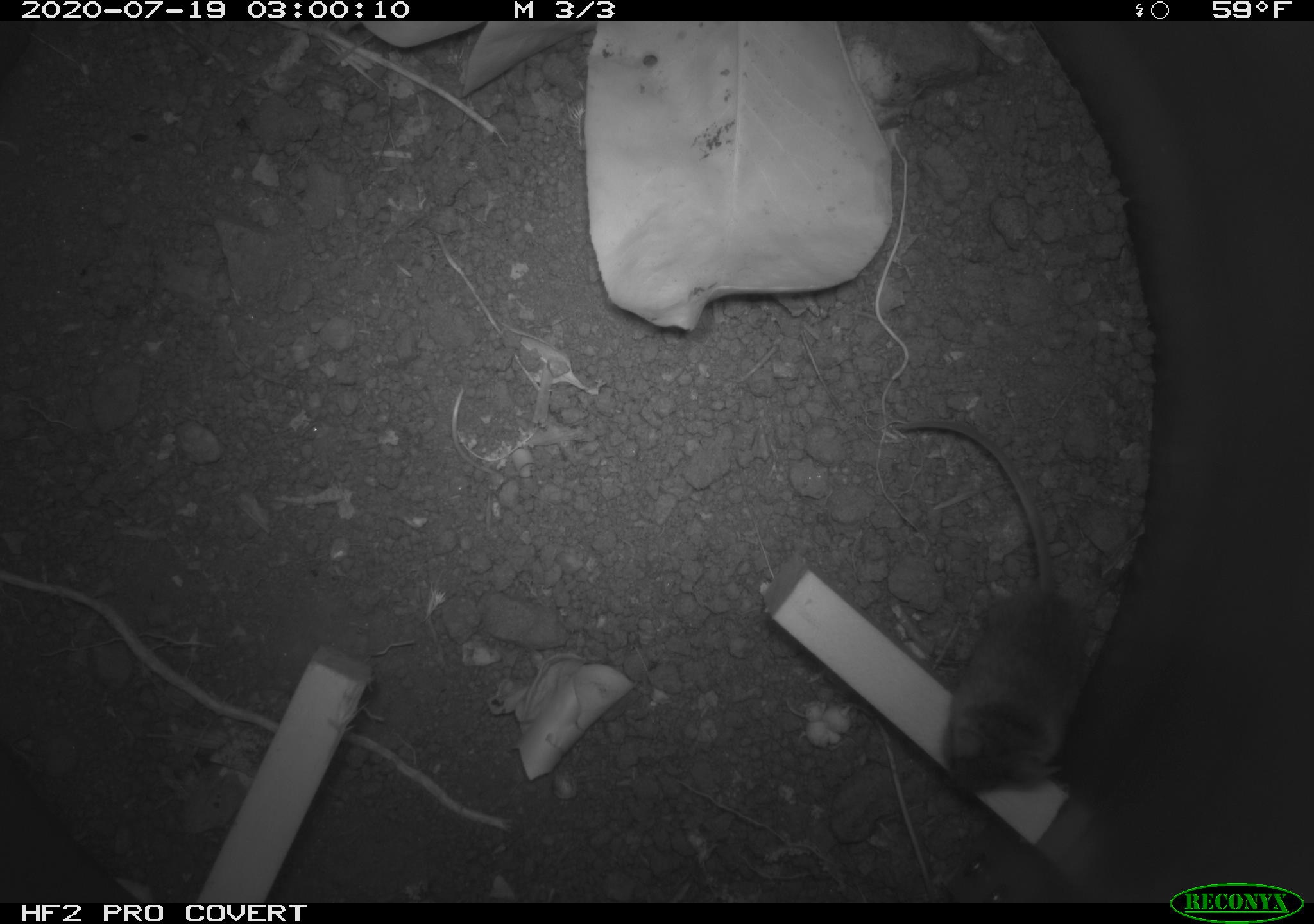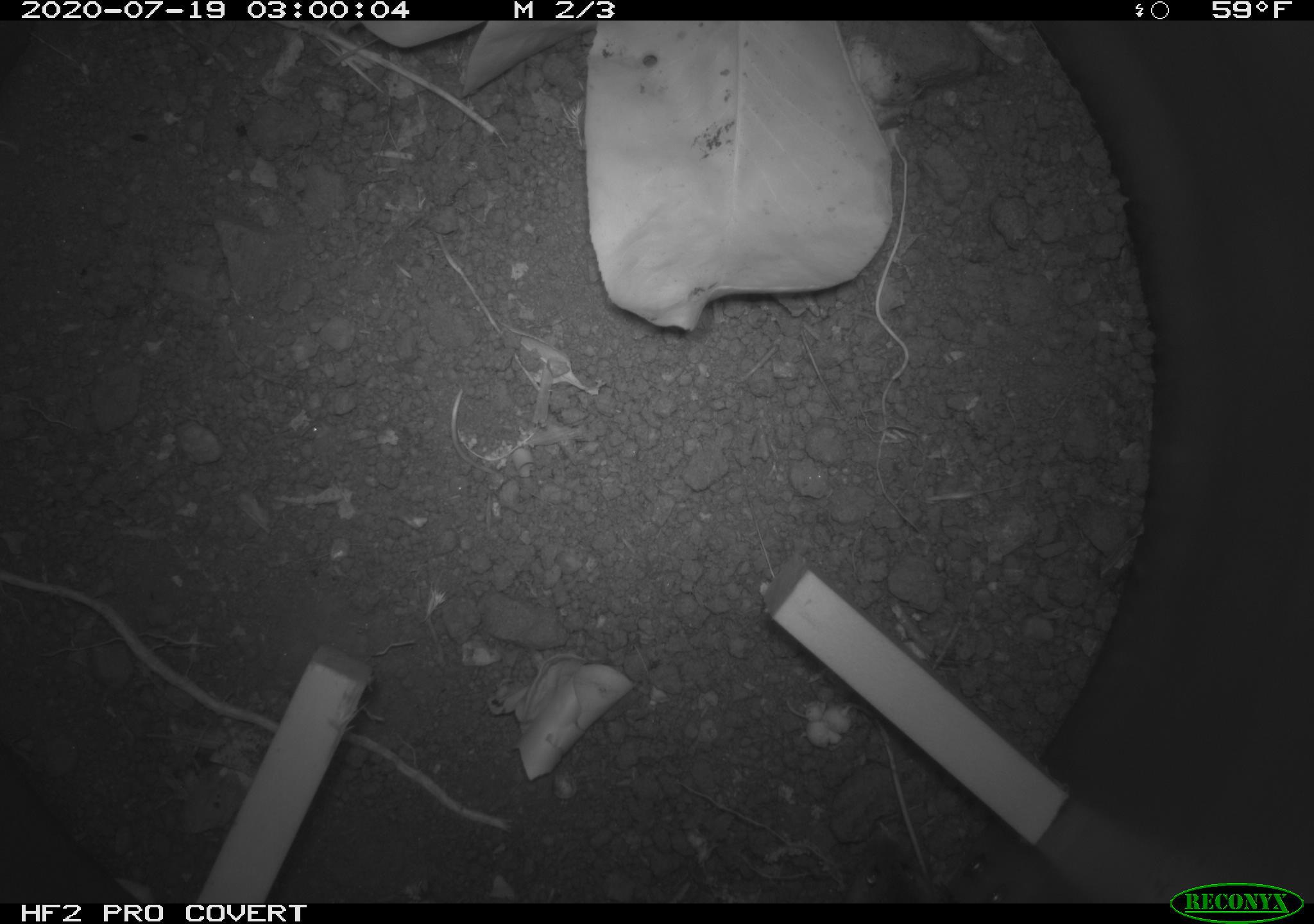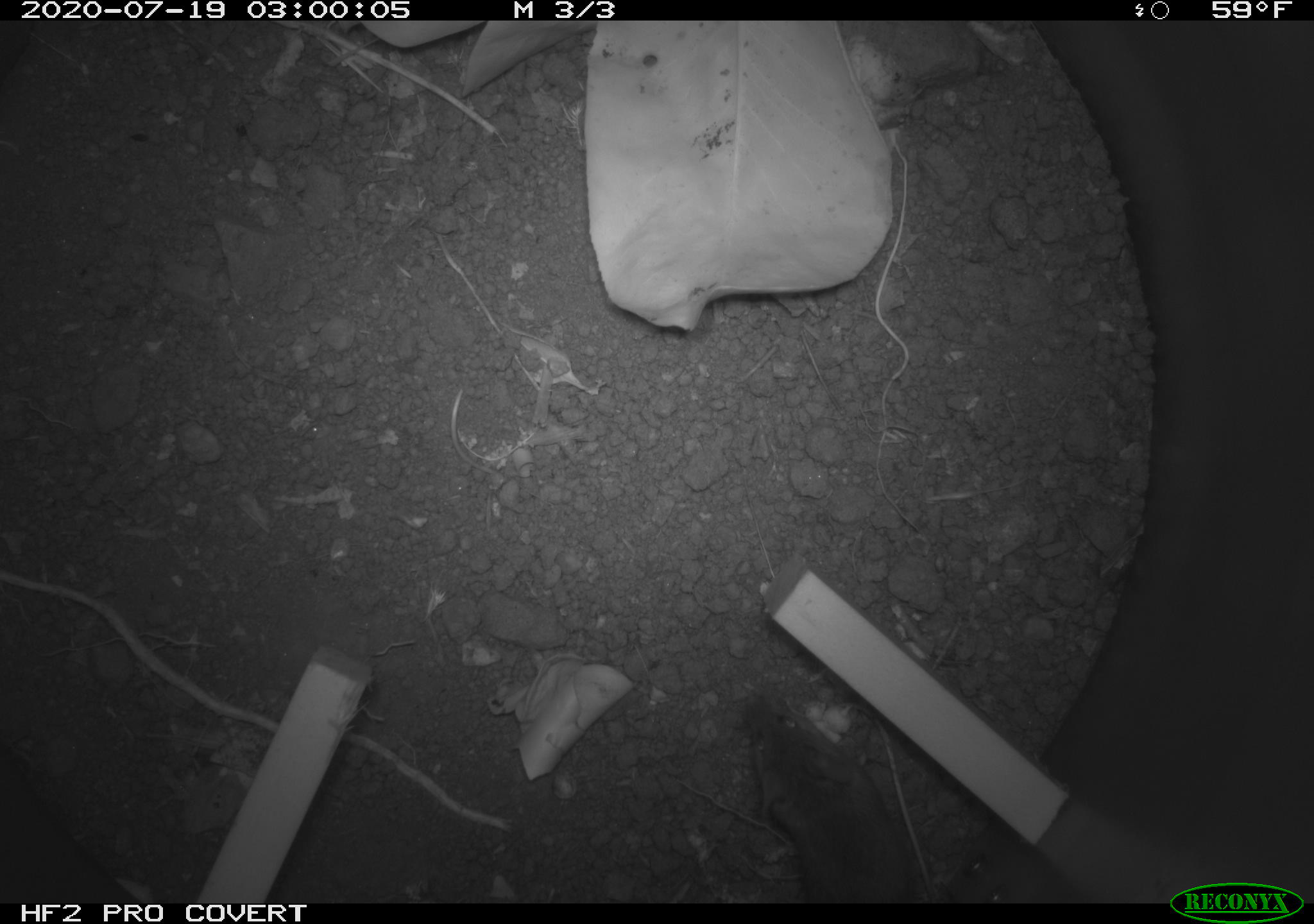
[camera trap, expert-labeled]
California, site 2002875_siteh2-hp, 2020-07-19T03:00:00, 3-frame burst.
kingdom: Animalia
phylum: Chordata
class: Mammalia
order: Rodentia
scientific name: Rodentia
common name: rodent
Rodent (Rodentia).